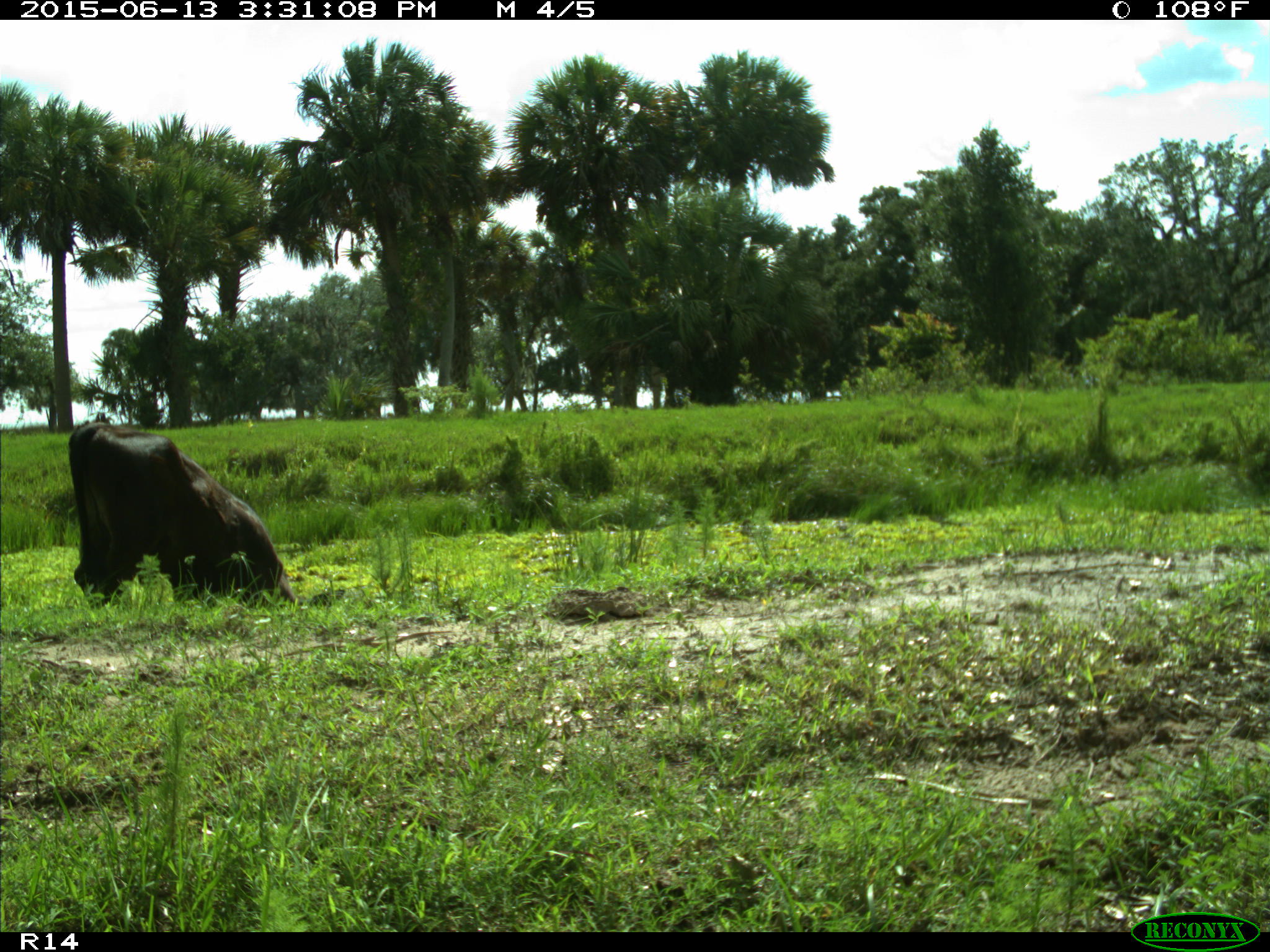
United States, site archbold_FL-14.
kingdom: Animalia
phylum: Chordata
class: Mammalia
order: Artiodactyla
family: Bovidae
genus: Bos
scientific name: Bos taurus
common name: domestic cow